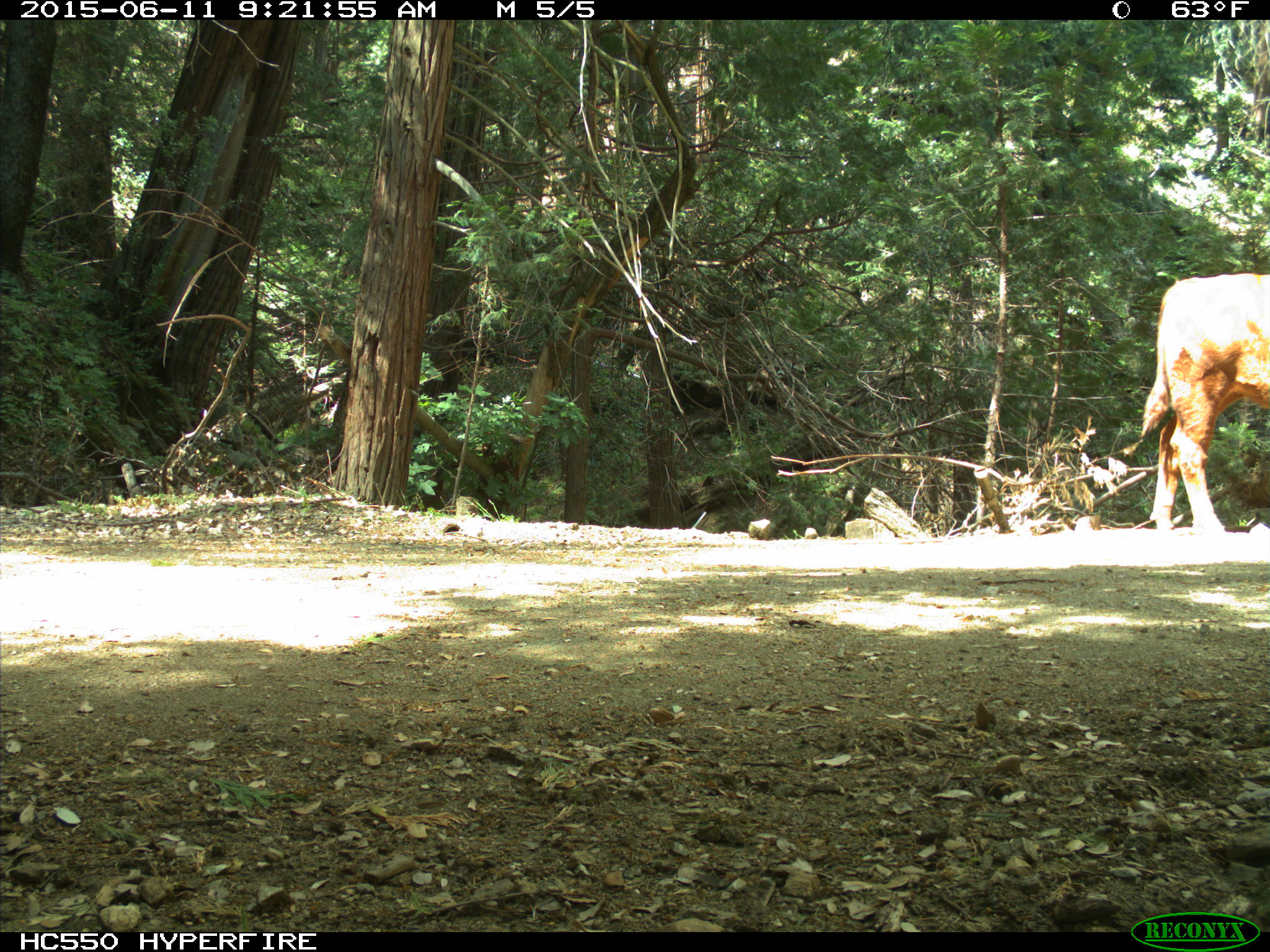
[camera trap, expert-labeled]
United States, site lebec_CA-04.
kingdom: Animalia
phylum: Chordata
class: Mammalia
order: Artiodactyla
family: Bovidae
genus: Bos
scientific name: Bos taurus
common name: domestic cow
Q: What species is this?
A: Bos taurus (domestic cow).